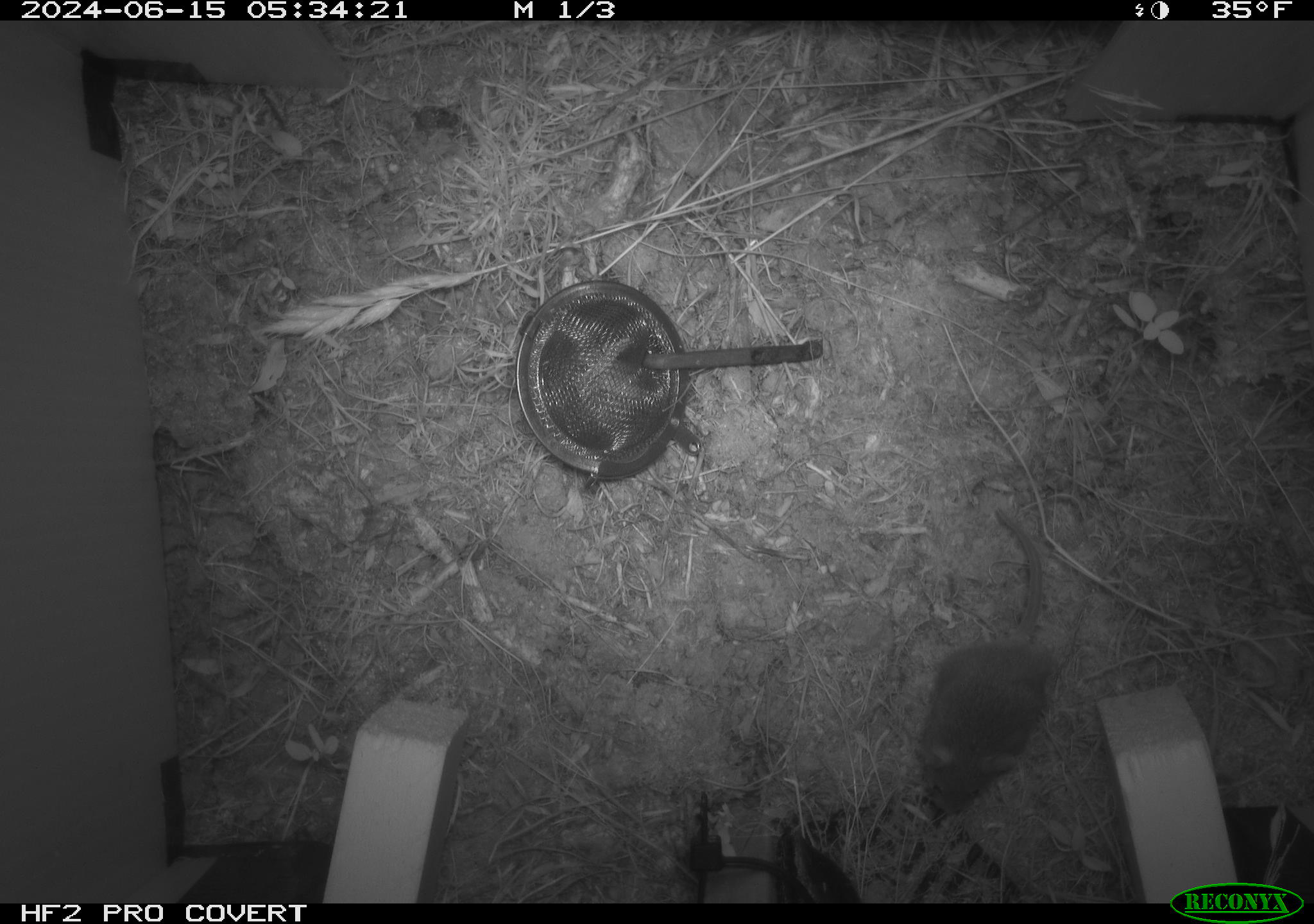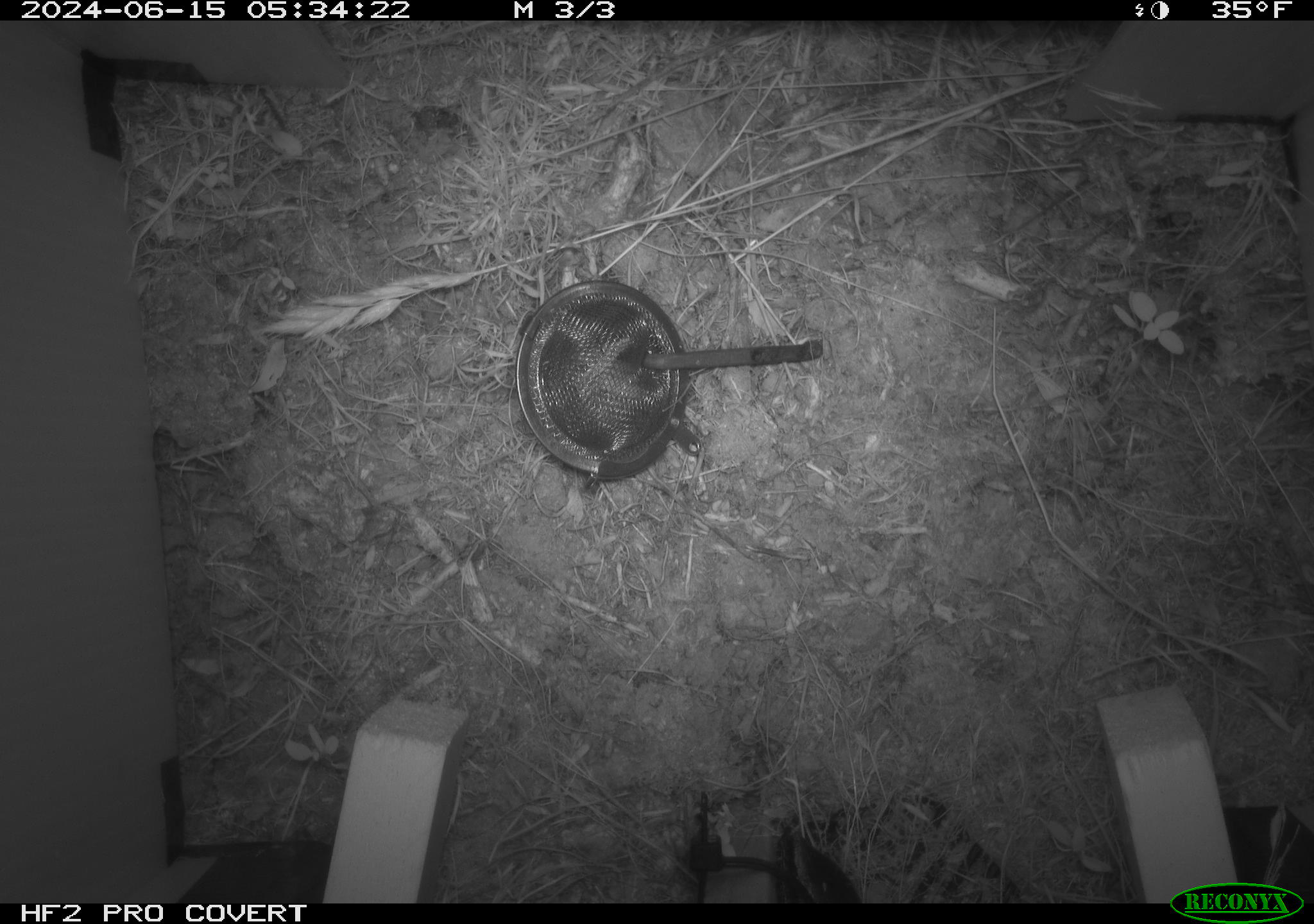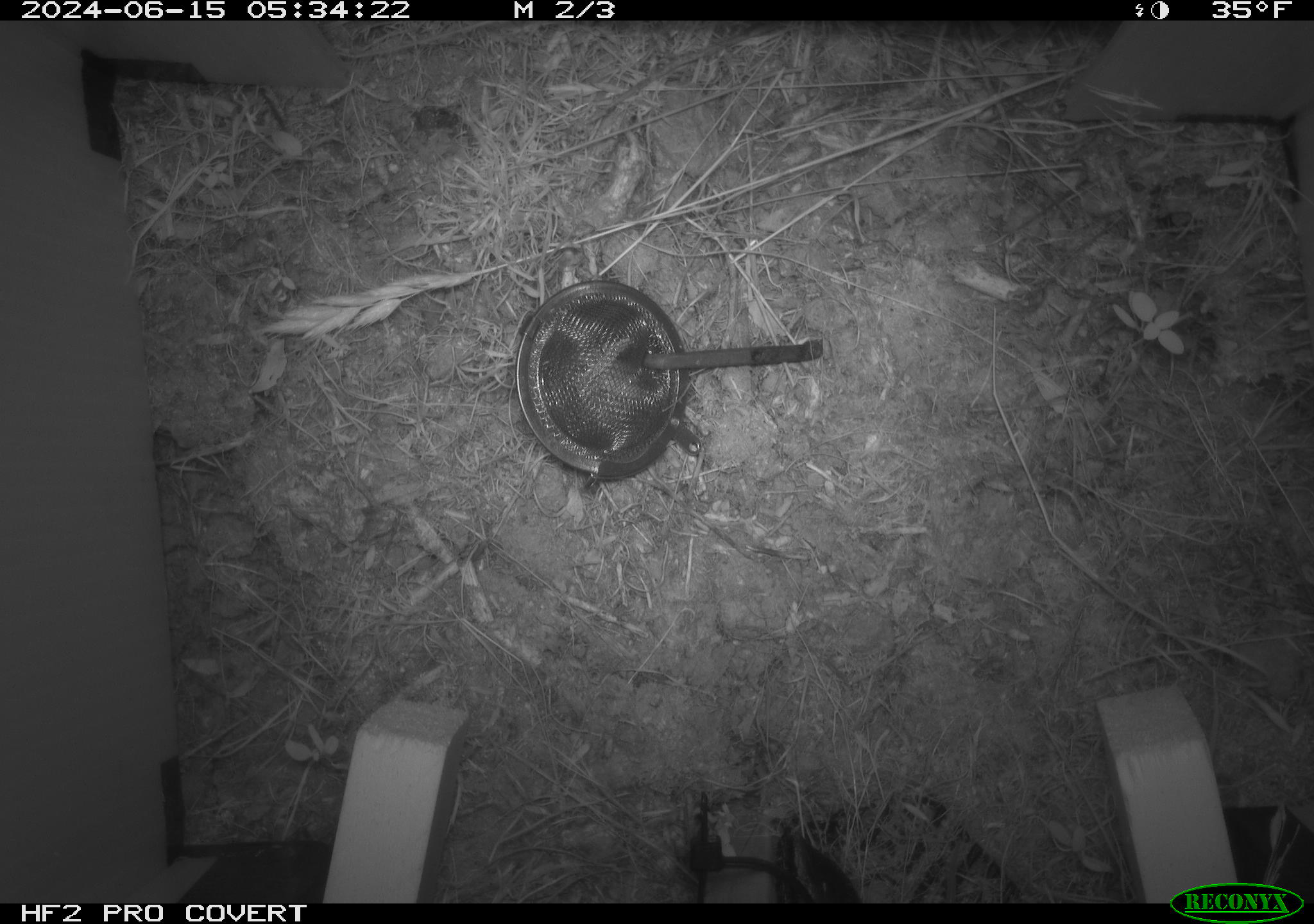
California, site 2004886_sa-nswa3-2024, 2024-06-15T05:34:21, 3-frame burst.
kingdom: Animalia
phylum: Chordata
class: Mammalia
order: Rodentia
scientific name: Rodentia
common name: rodent